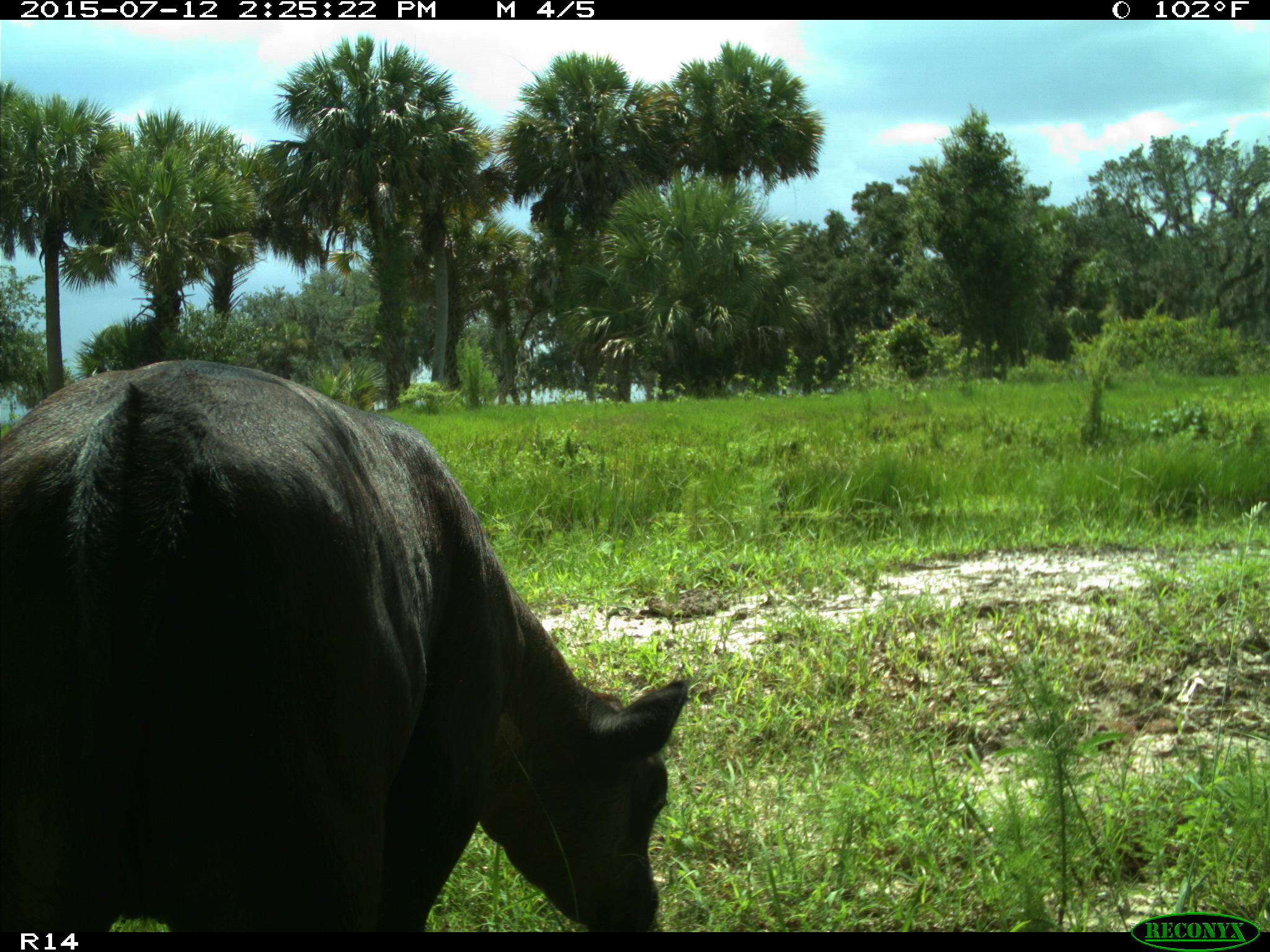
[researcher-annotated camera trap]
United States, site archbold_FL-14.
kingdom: Animalia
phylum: Chordata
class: Mammalia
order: Artiodactyla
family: Bovidae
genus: Bos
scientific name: Bos taurus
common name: domestic cow